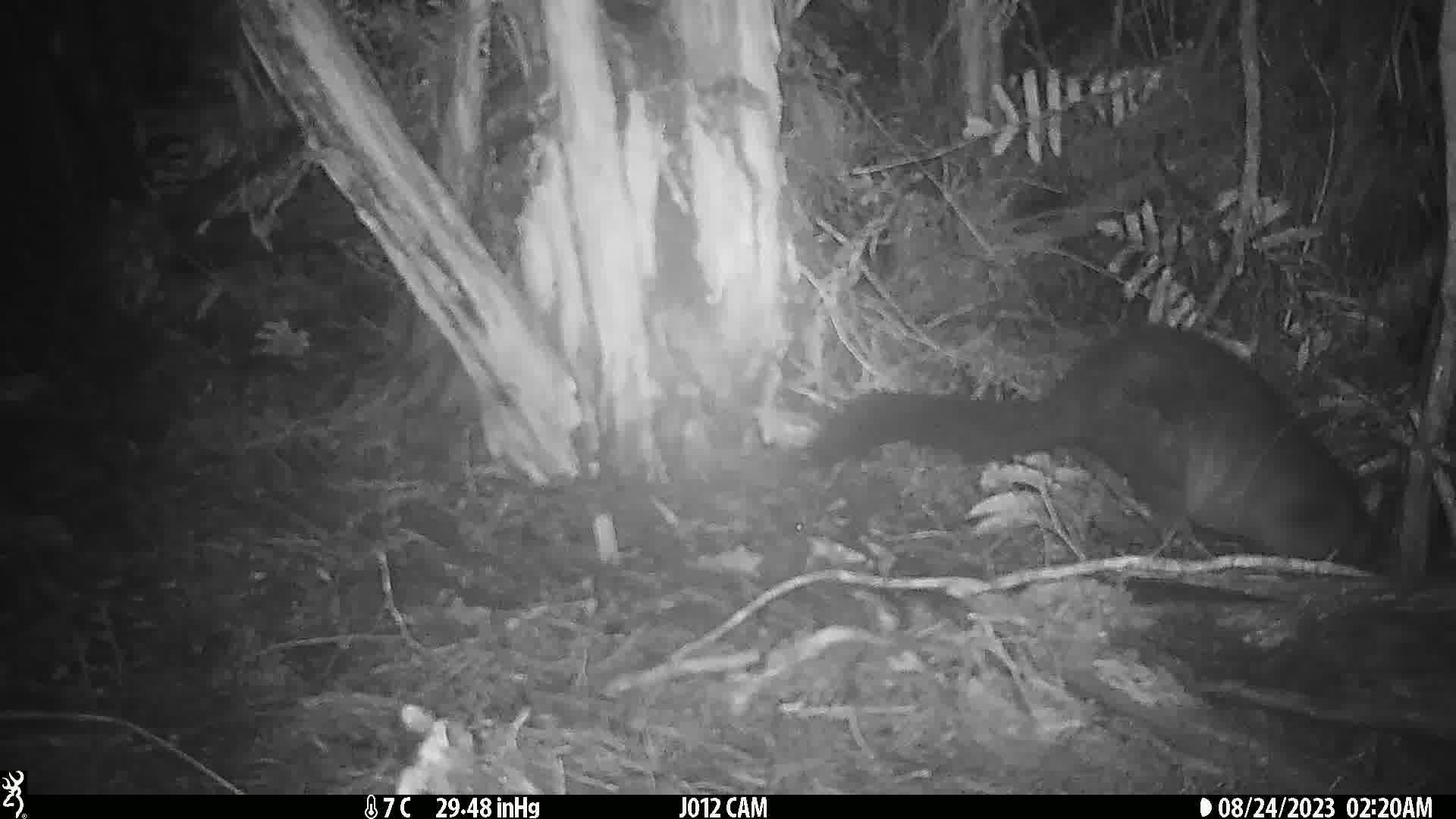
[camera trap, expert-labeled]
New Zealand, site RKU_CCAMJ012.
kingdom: Animalia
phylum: Chordata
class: Mammalia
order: Diprotodontia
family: Phalangeridae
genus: Trichosurus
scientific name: Trichosurus vulpecula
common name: common brushtail possum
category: possum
Possum (common brushtail possum) (Trichosurus vulpecula).